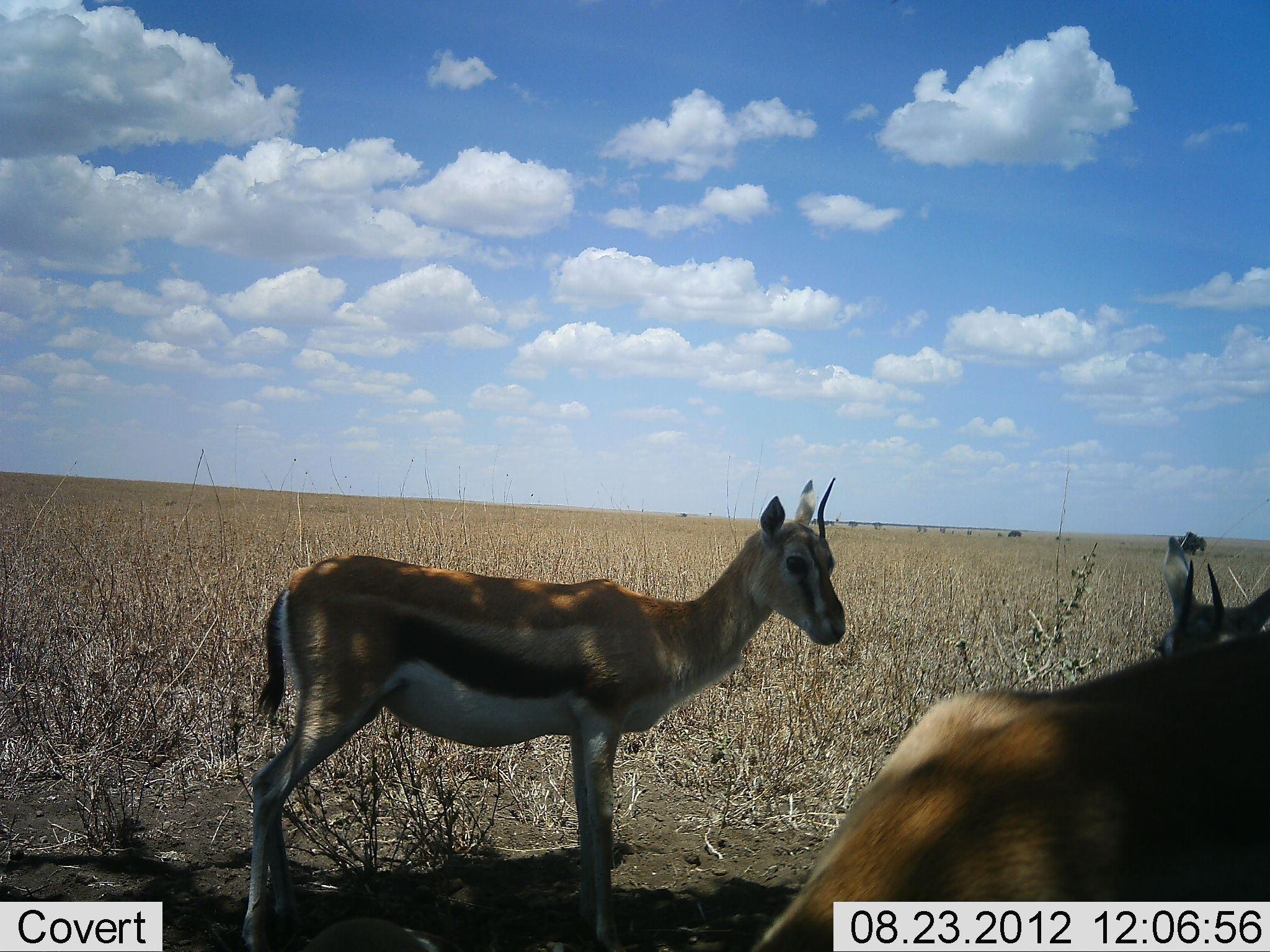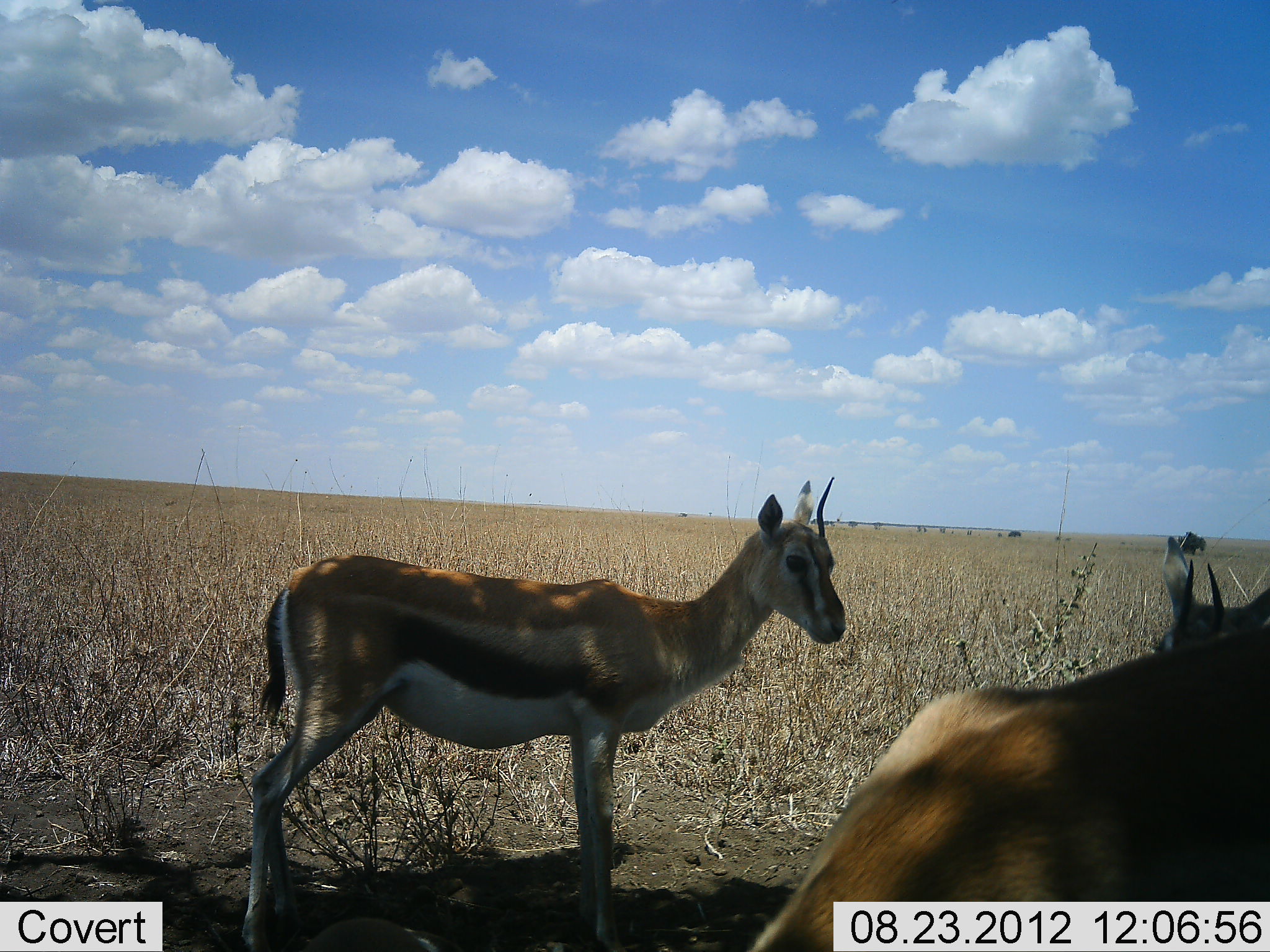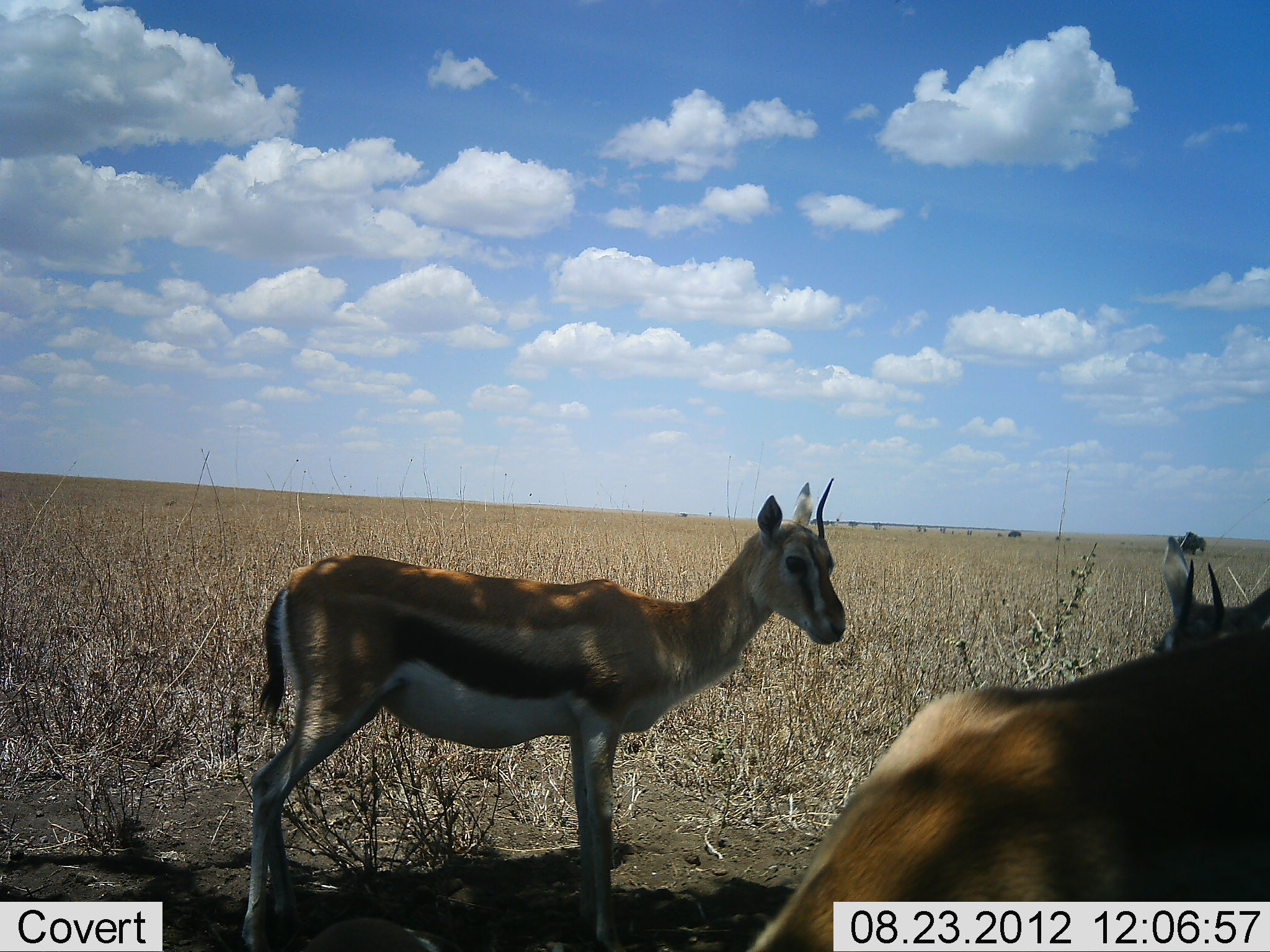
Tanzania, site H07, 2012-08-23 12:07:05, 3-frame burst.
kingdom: Animalia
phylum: Chordata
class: Mammalia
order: Artiodactyla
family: Bovidae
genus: Eudorcas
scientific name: Eudorcas thomsonii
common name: thomson's gazelle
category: gazellethomsons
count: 3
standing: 100%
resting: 10%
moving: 0%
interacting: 0%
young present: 0%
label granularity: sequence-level